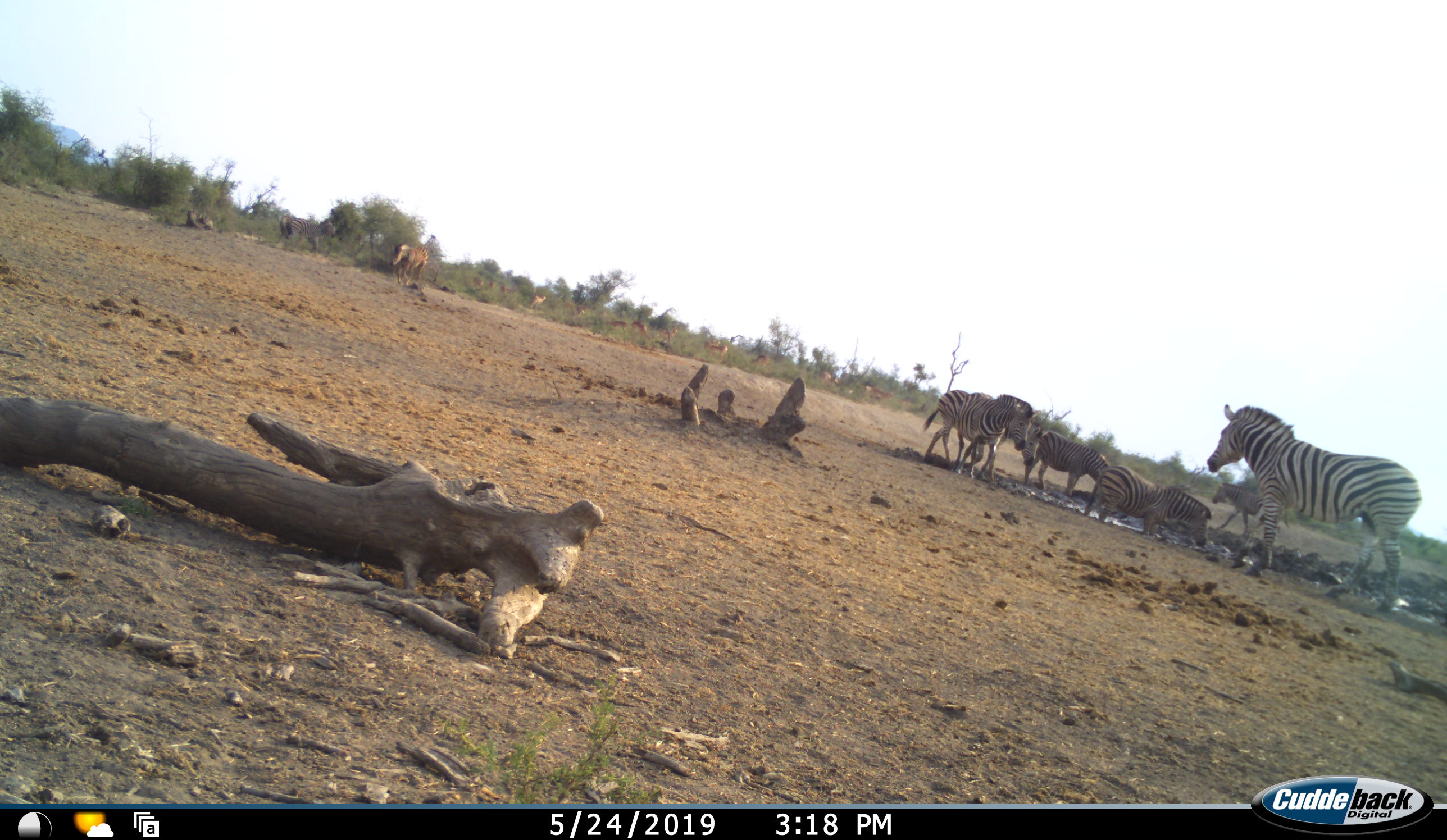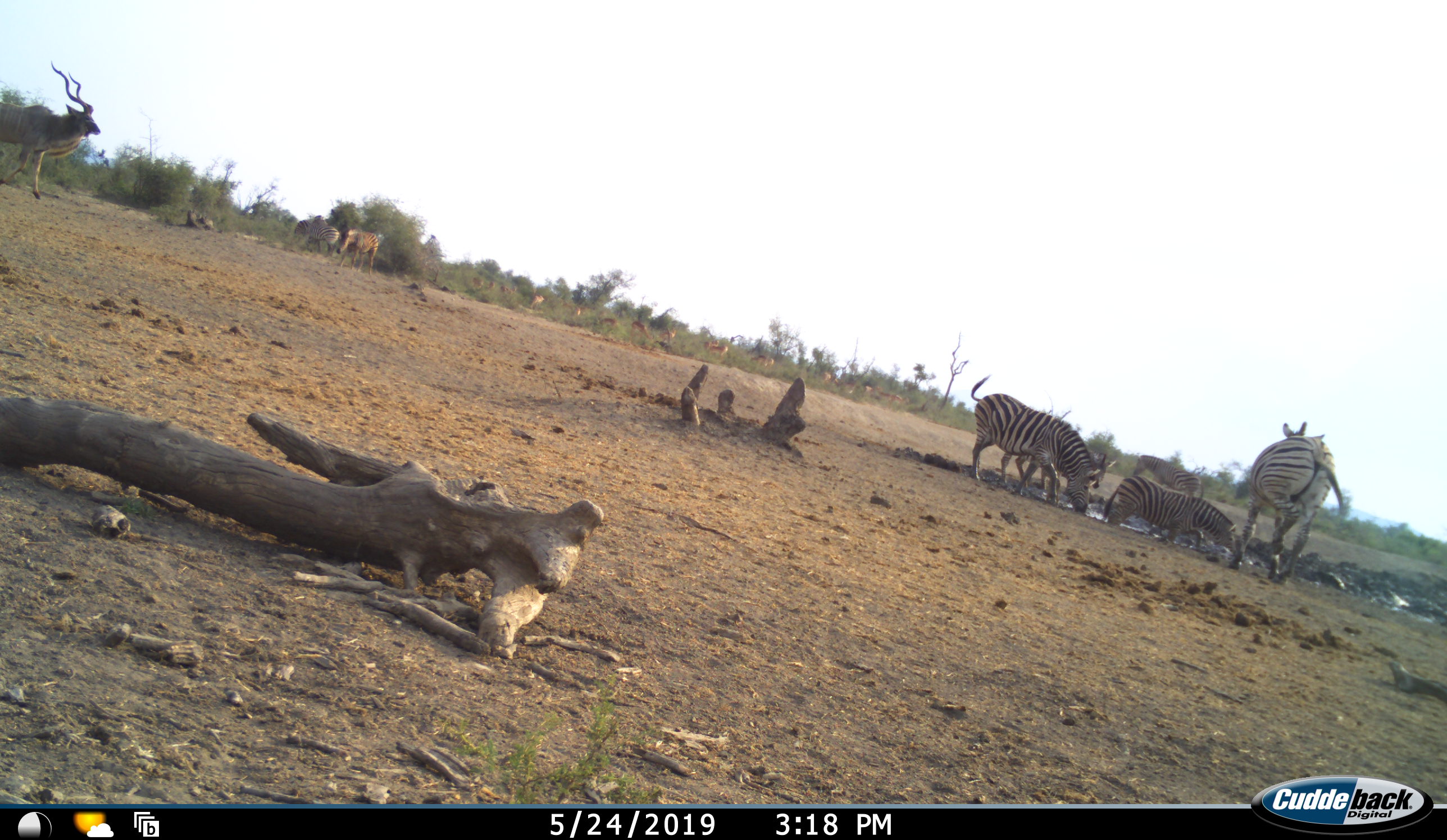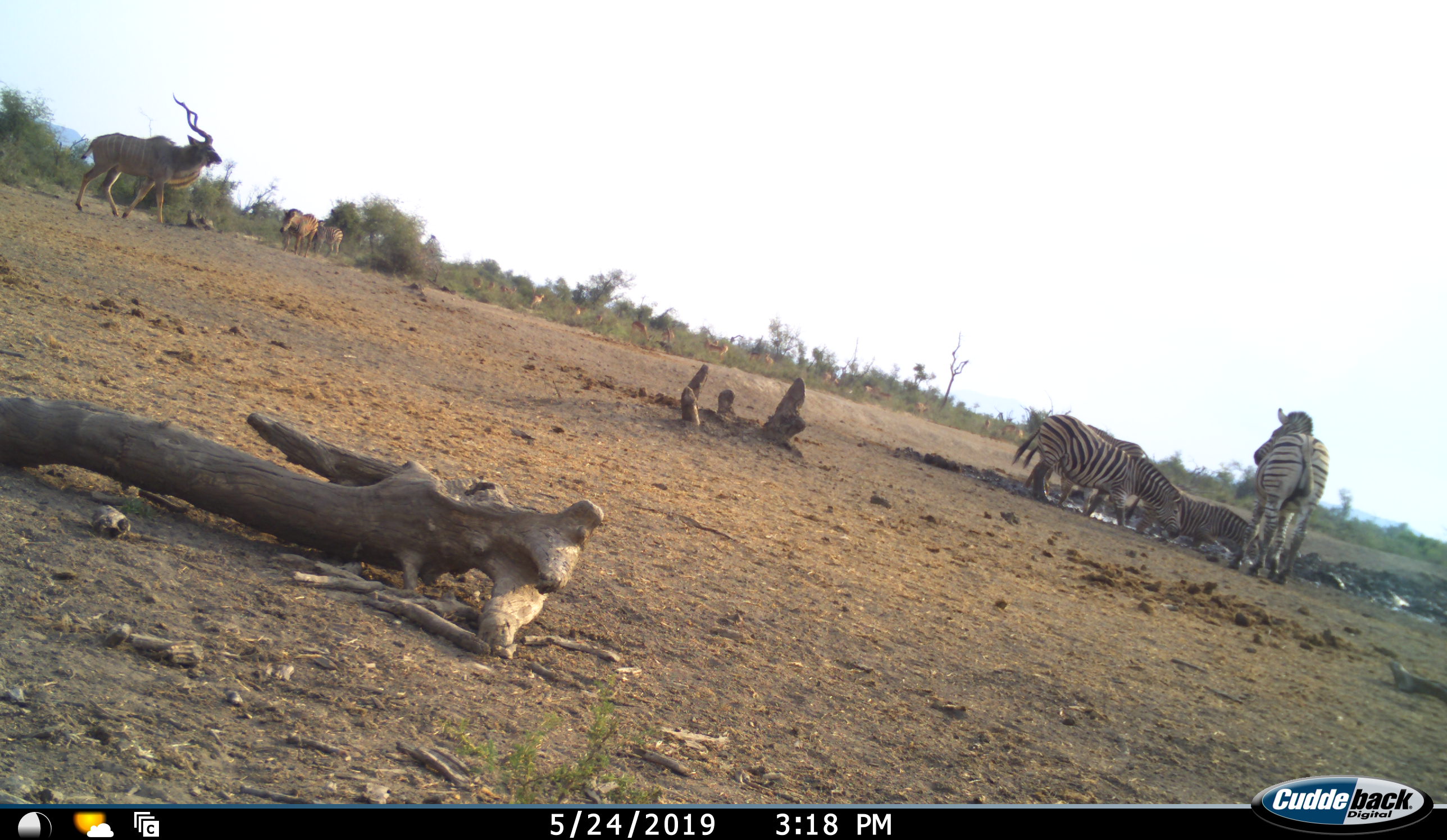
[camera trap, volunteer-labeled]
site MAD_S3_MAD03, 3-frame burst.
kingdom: Animalia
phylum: Chordata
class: Mammalia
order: Artiodactyla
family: Bovidae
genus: Aepyceros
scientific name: Aepyceros melampus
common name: impala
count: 11-50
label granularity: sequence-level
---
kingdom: Animalia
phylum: Chordata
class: Mammalia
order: Artiodactyla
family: Bovidae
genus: Tragelaphus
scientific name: Tragelaphus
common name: kudu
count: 1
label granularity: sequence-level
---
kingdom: Animalia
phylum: Chordata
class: Mammalia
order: Perissodactyla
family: Equidae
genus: Equus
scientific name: Equus quagga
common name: plains zebra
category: zebraplains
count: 7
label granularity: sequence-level